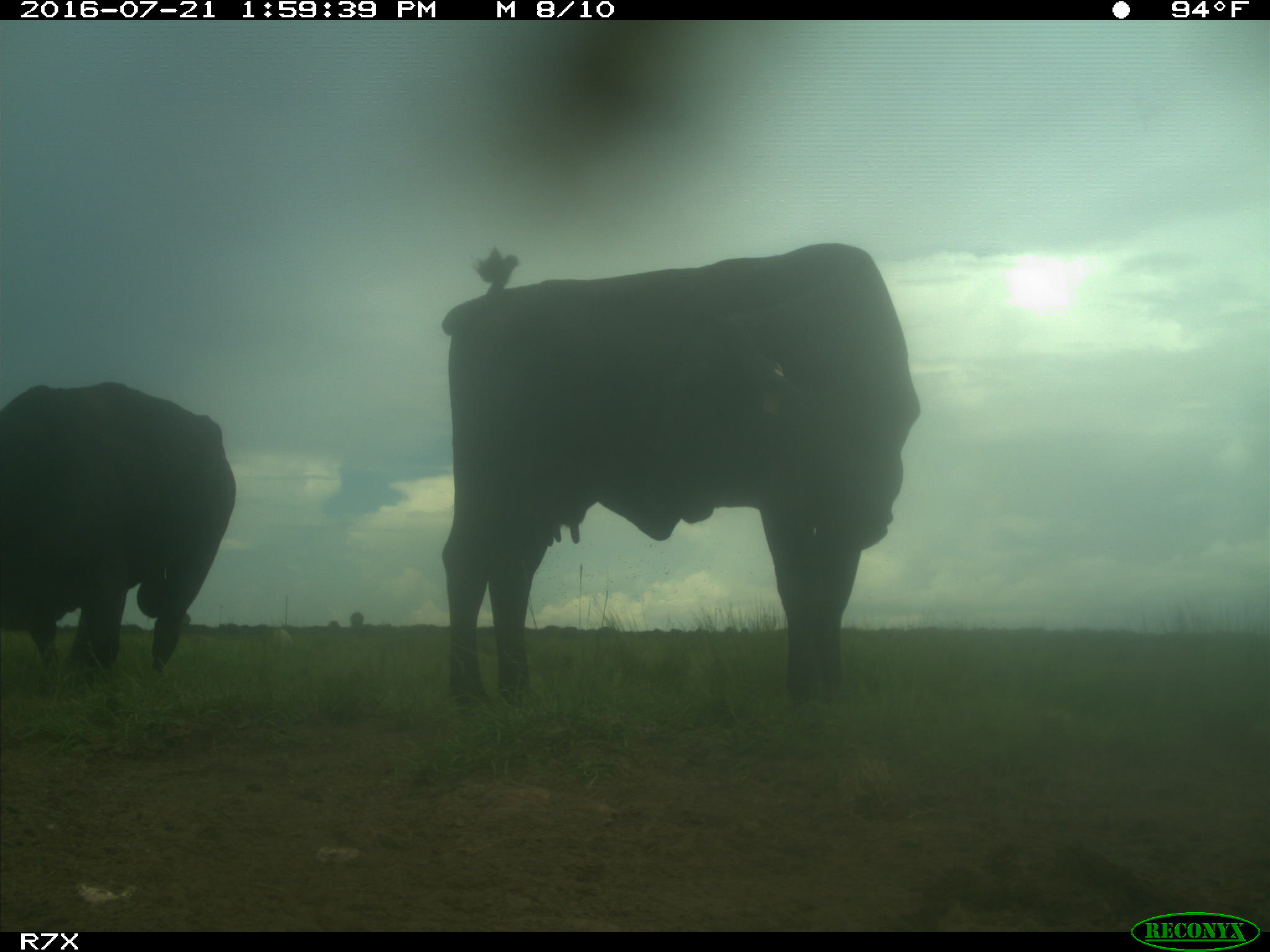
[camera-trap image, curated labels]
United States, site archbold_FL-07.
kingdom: Animalia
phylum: Chordata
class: Mammalia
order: Artiodactyla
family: Bovidae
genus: Bos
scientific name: Bos taurus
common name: domestic cow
Bos taurus (domestic cow).